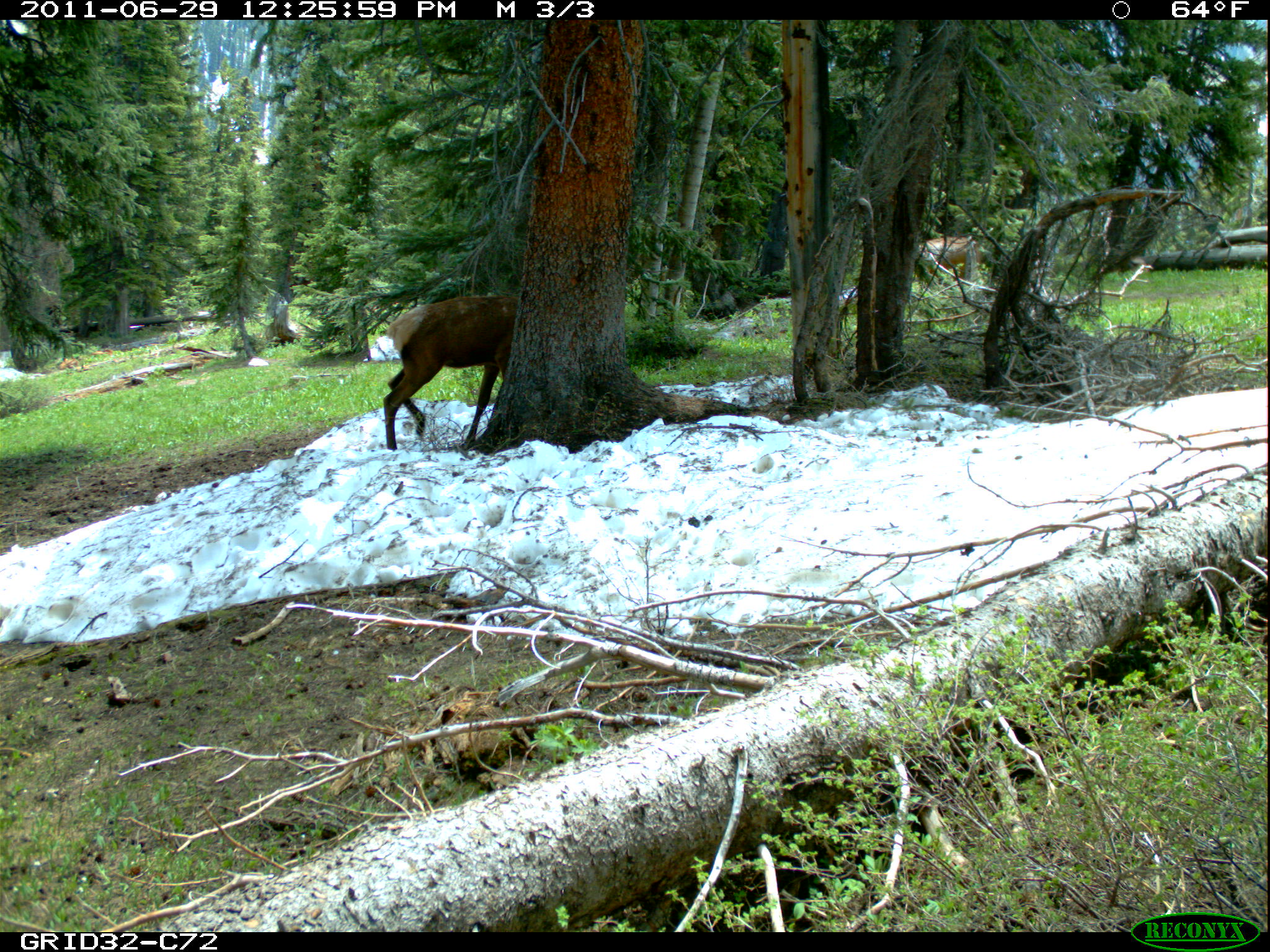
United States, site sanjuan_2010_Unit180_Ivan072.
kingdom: Animalia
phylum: Chordata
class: Mammalia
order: Artiodactyla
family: Cervidae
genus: Cervus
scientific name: Cervus elaphus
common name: red deer